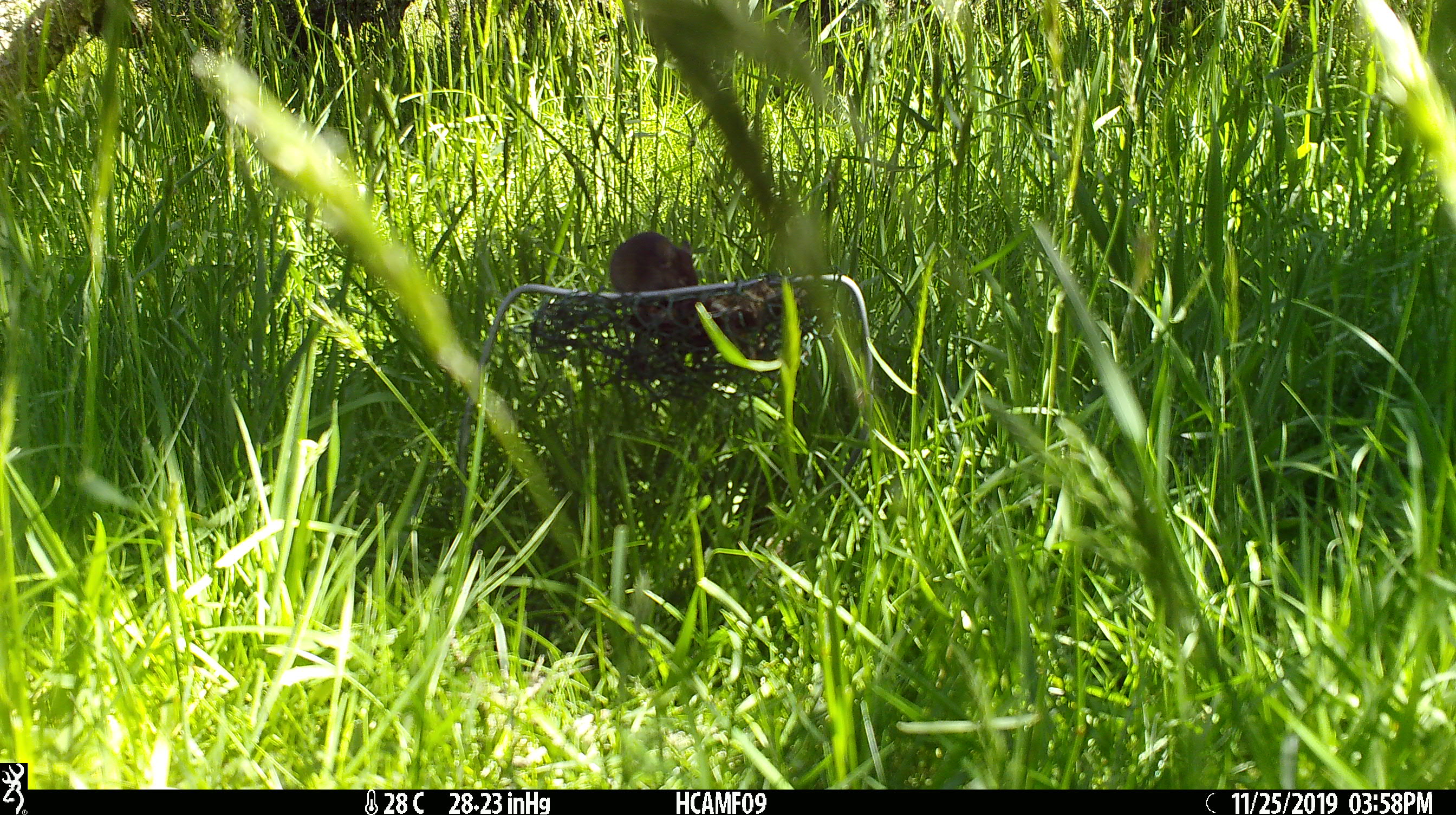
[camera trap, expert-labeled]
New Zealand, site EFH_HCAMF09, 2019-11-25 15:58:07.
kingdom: Animalia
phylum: Chordata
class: Mammalia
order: Rodentia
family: Muridae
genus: Mus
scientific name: Mus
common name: mouse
Mouse (Mus).